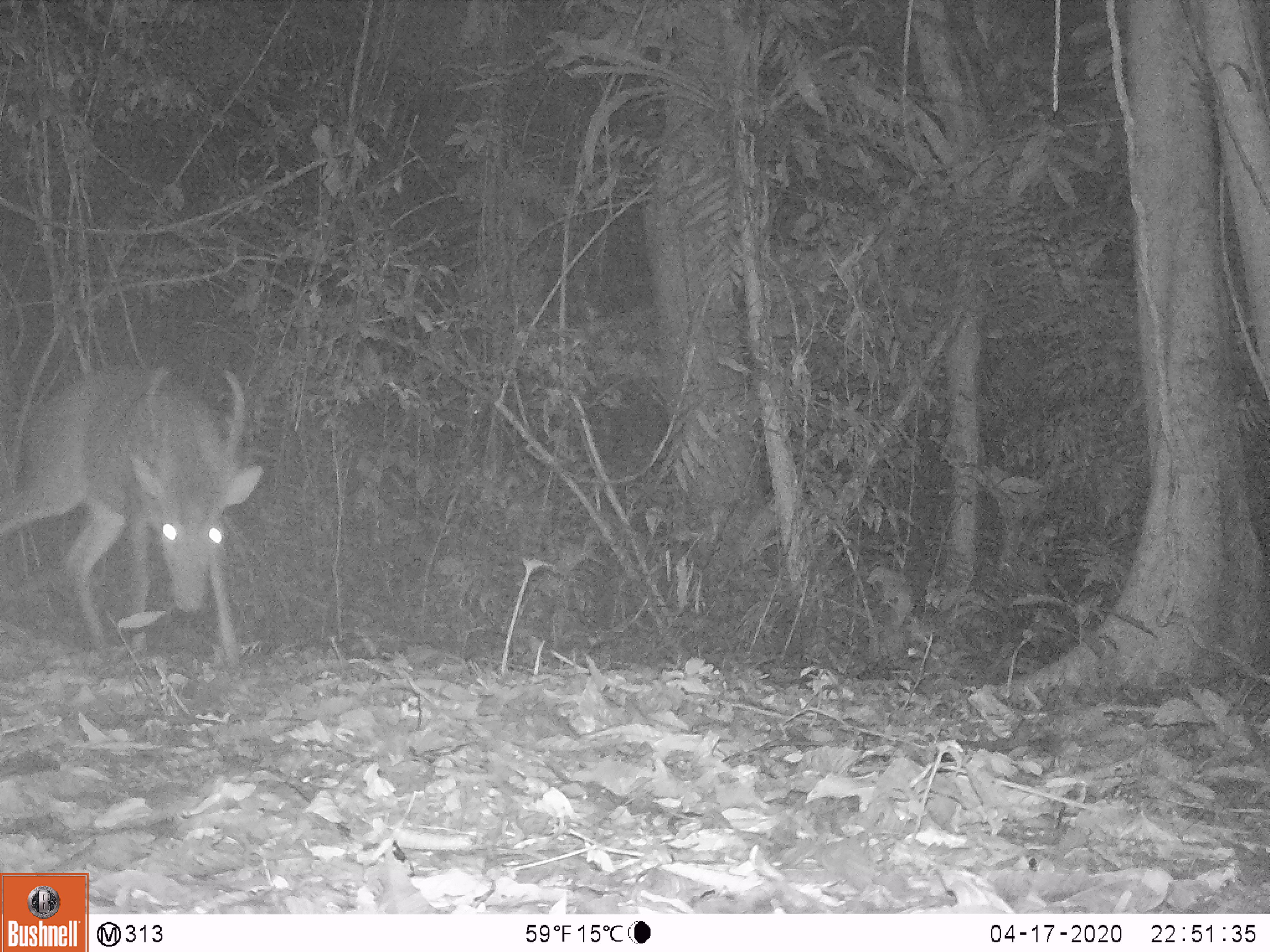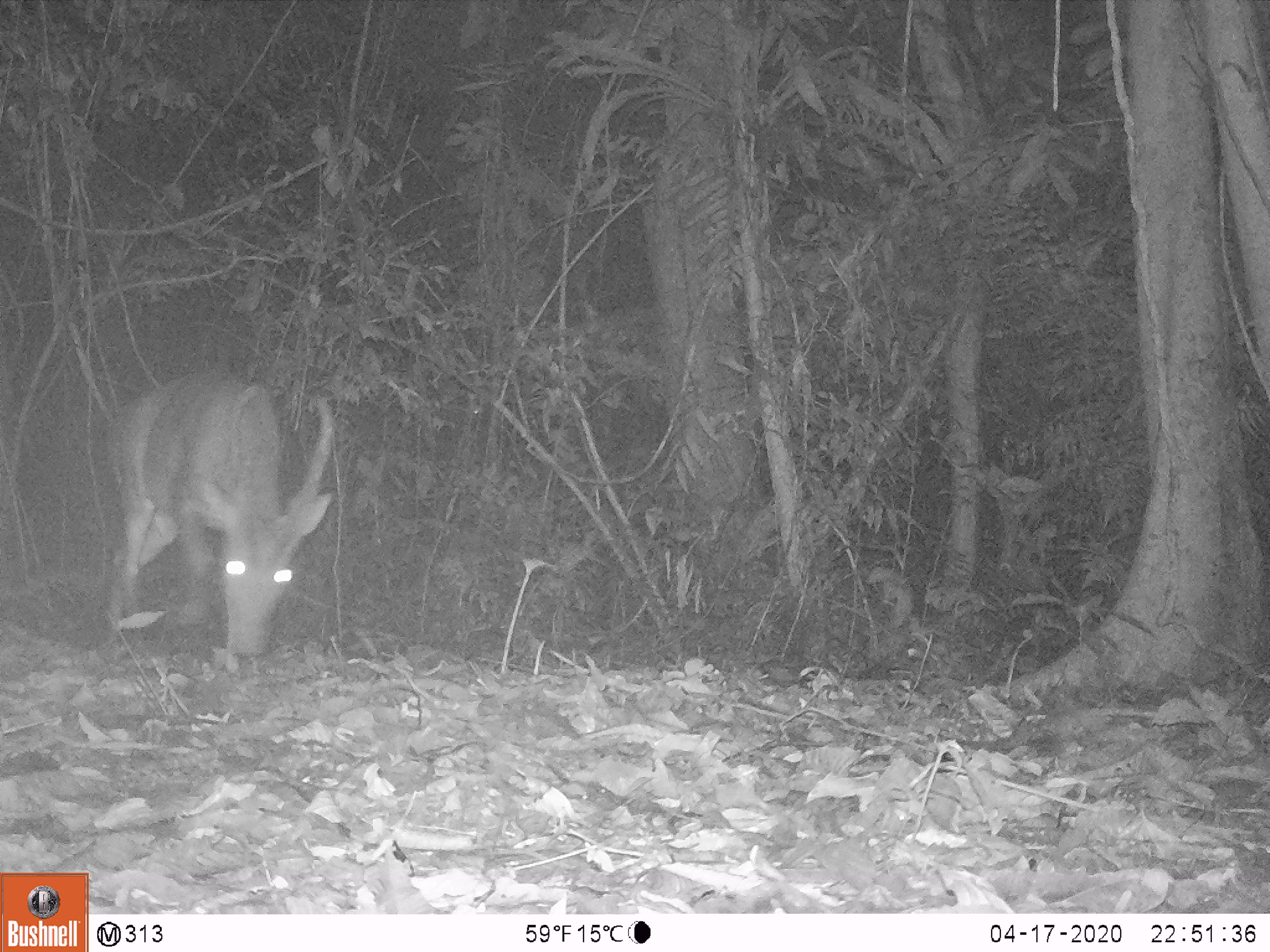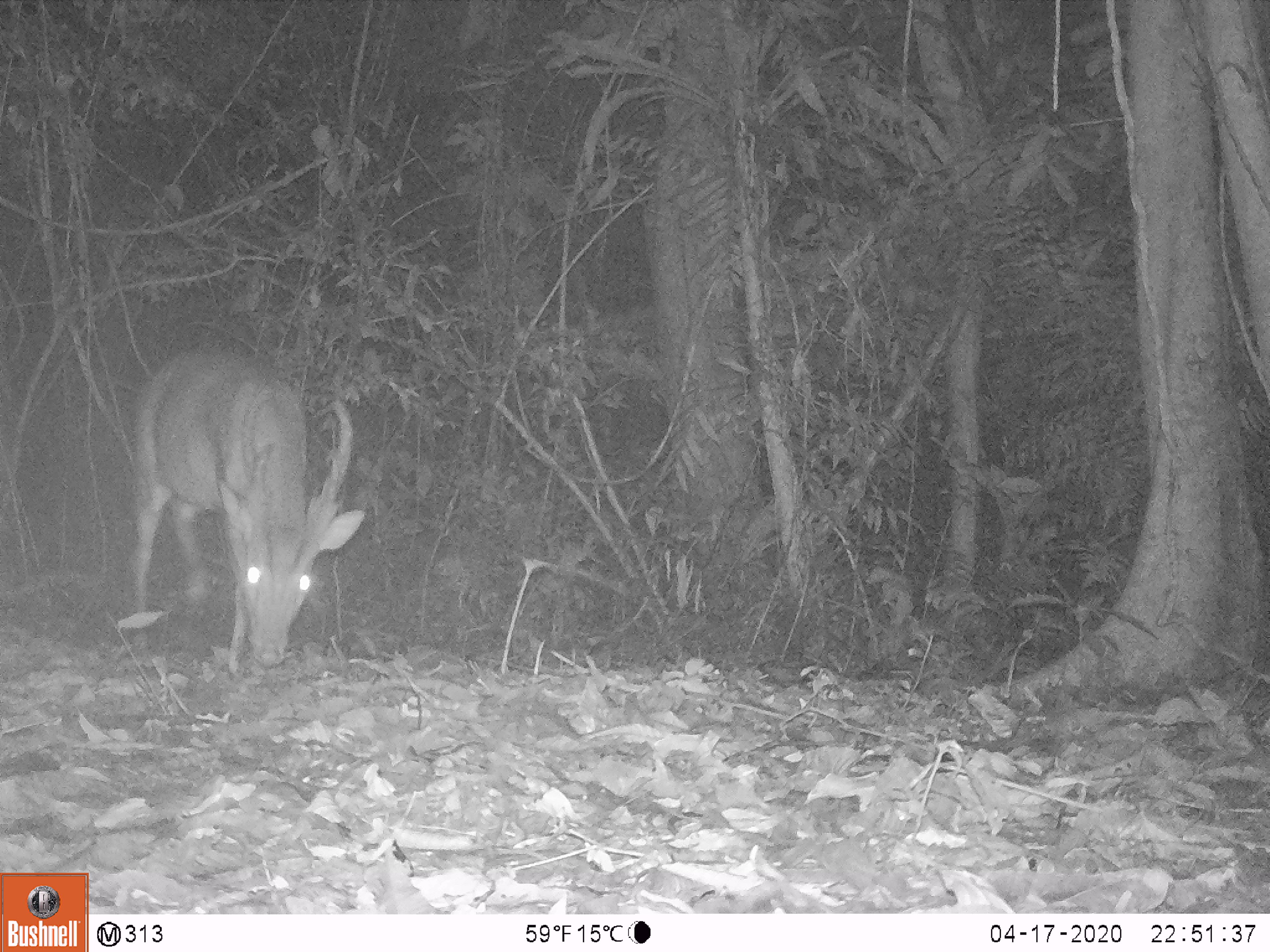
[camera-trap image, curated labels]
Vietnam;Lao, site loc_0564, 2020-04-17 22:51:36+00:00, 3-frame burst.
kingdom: Animalia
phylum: Chordata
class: Mammalia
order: Artiodactyla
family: Cervidae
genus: Muntiacus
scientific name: Muntiacus vuquangensis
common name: large-antlered muntjac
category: large antlered muntjac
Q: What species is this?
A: Large antlered muntjac (large-antlered muntjac) (Muntiacus vuquangensis).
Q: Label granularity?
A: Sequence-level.